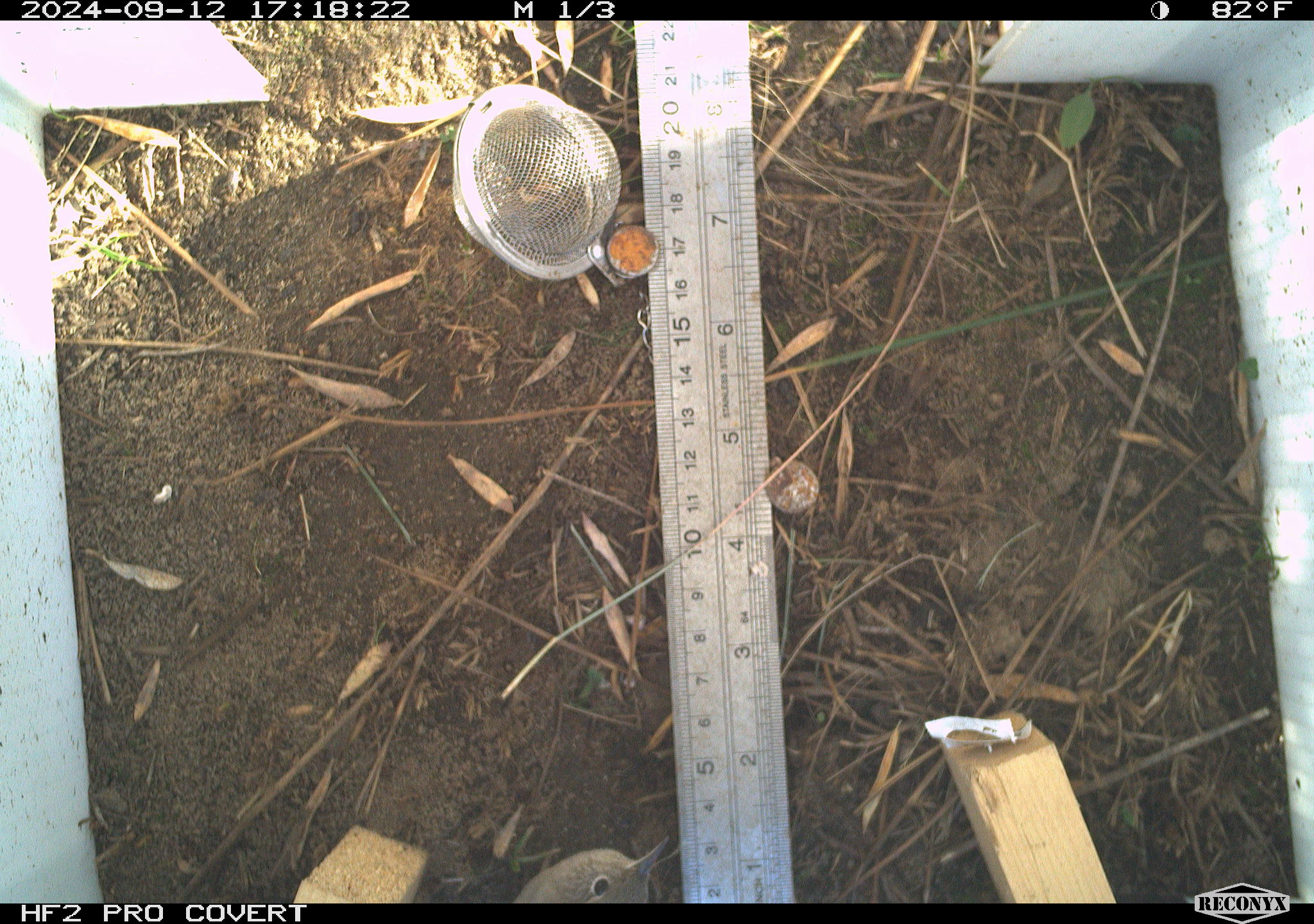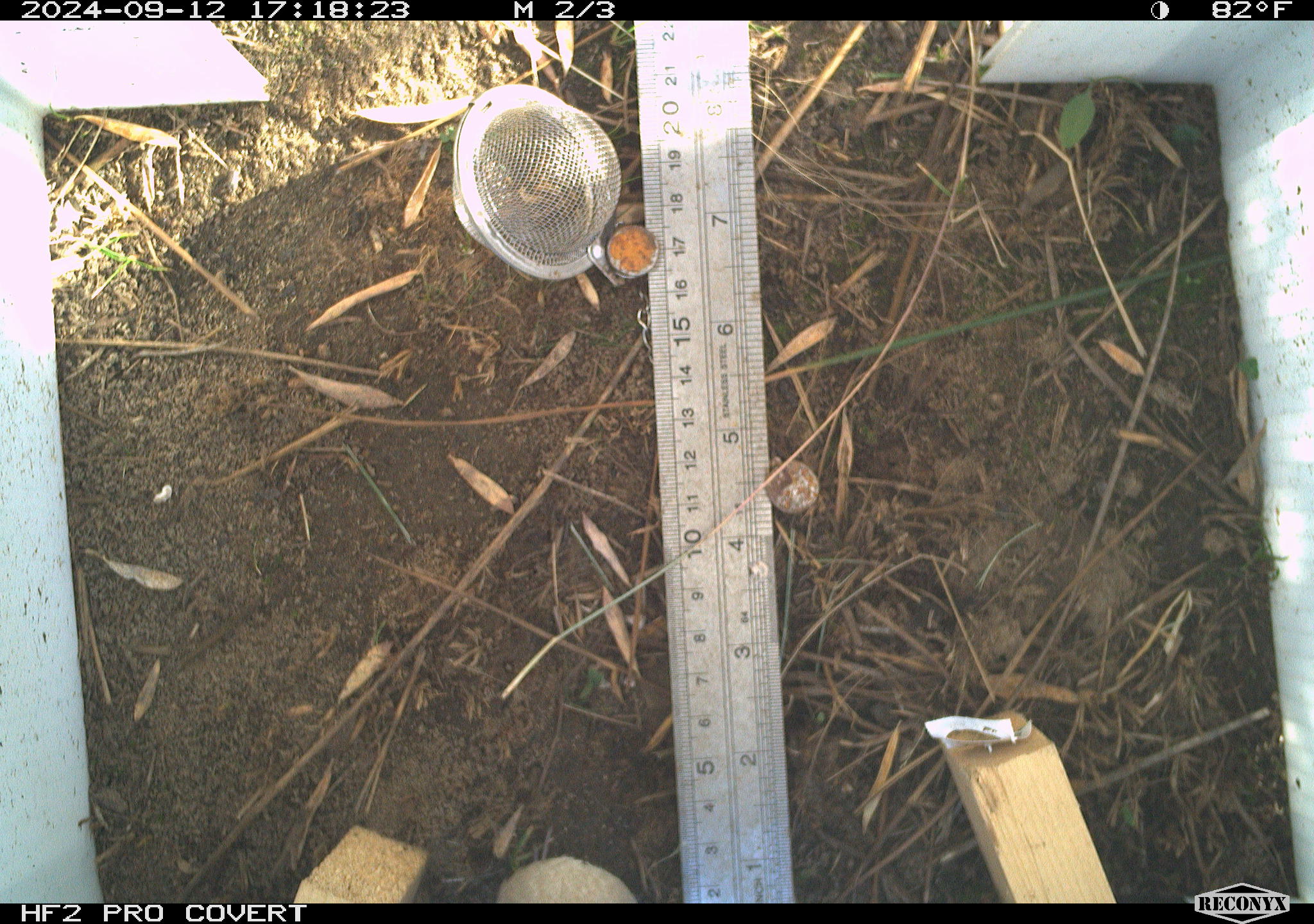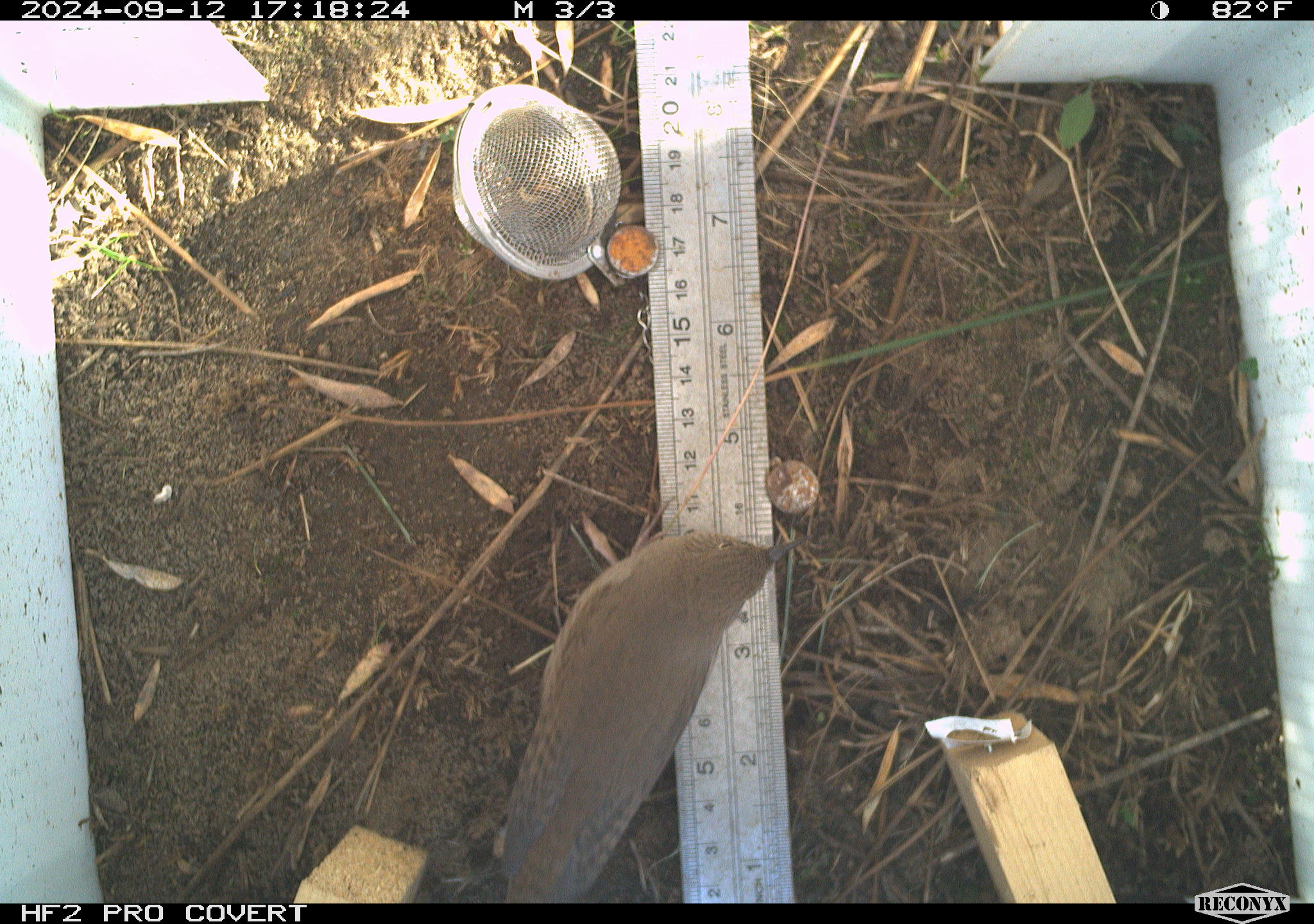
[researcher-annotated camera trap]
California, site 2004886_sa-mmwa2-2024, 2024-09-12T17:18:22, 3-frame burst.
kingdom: Animalia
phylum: Chordata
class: Aves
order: Passeriformes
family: Troglodytidae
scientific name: Troglodytidae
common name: wren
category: troglodytidae family